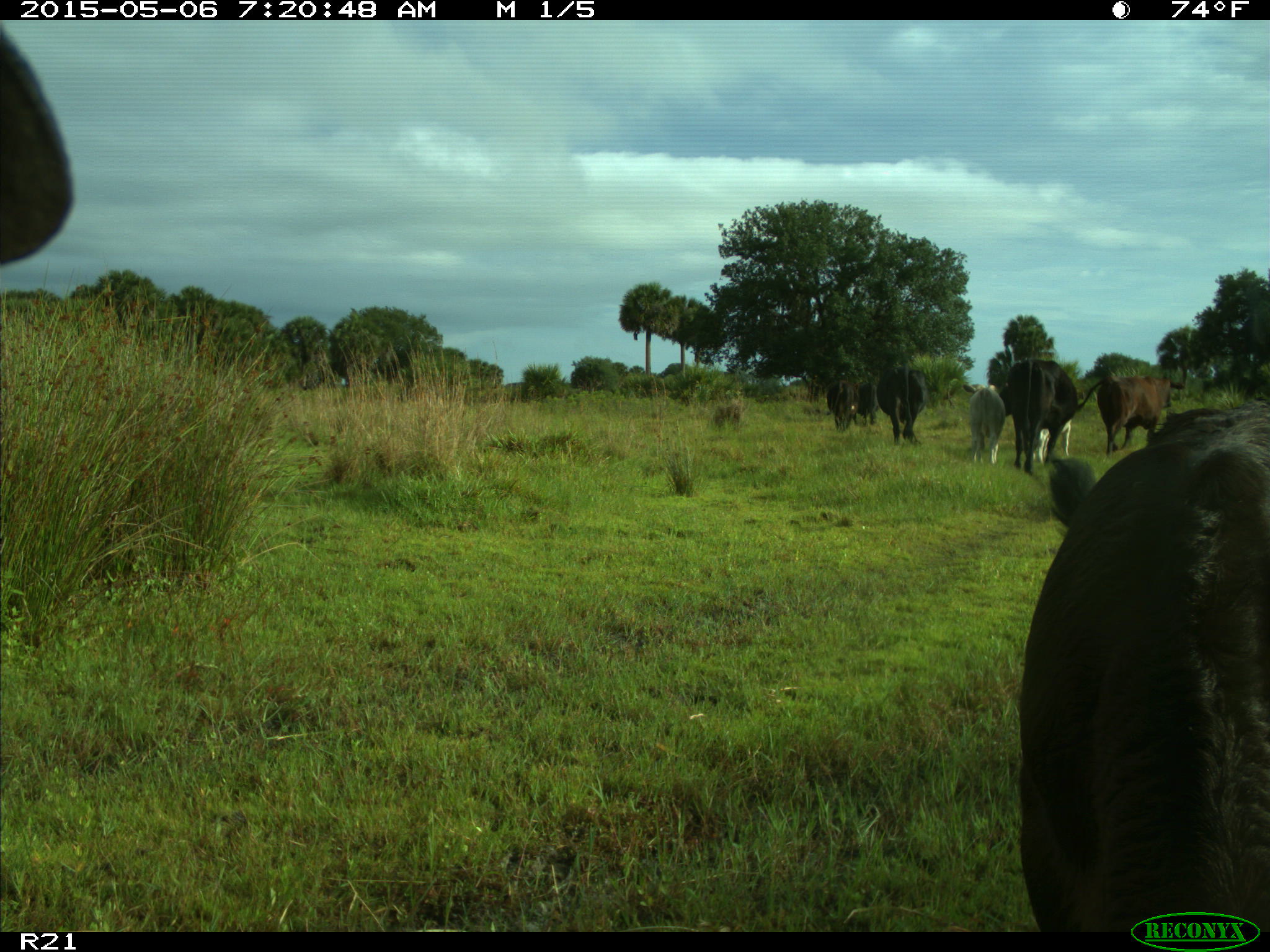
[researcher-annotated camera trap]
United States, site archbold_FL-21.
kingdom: Animalia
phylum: Chordata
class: Mammalia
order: Artiodactyla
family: Bovidae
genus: Bos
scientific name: Bos taurus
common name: domestic cow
Bos taurus (domestic cow).